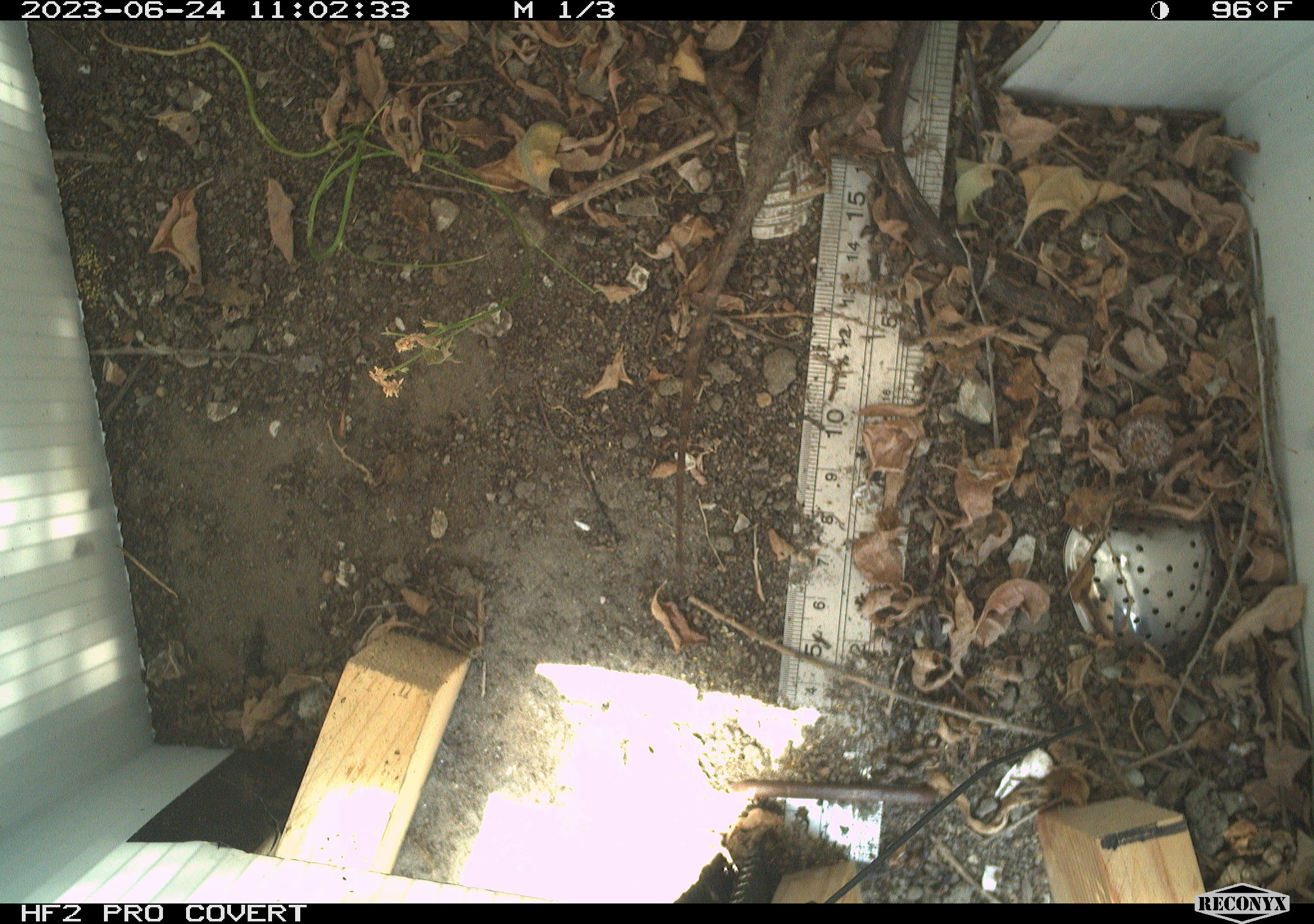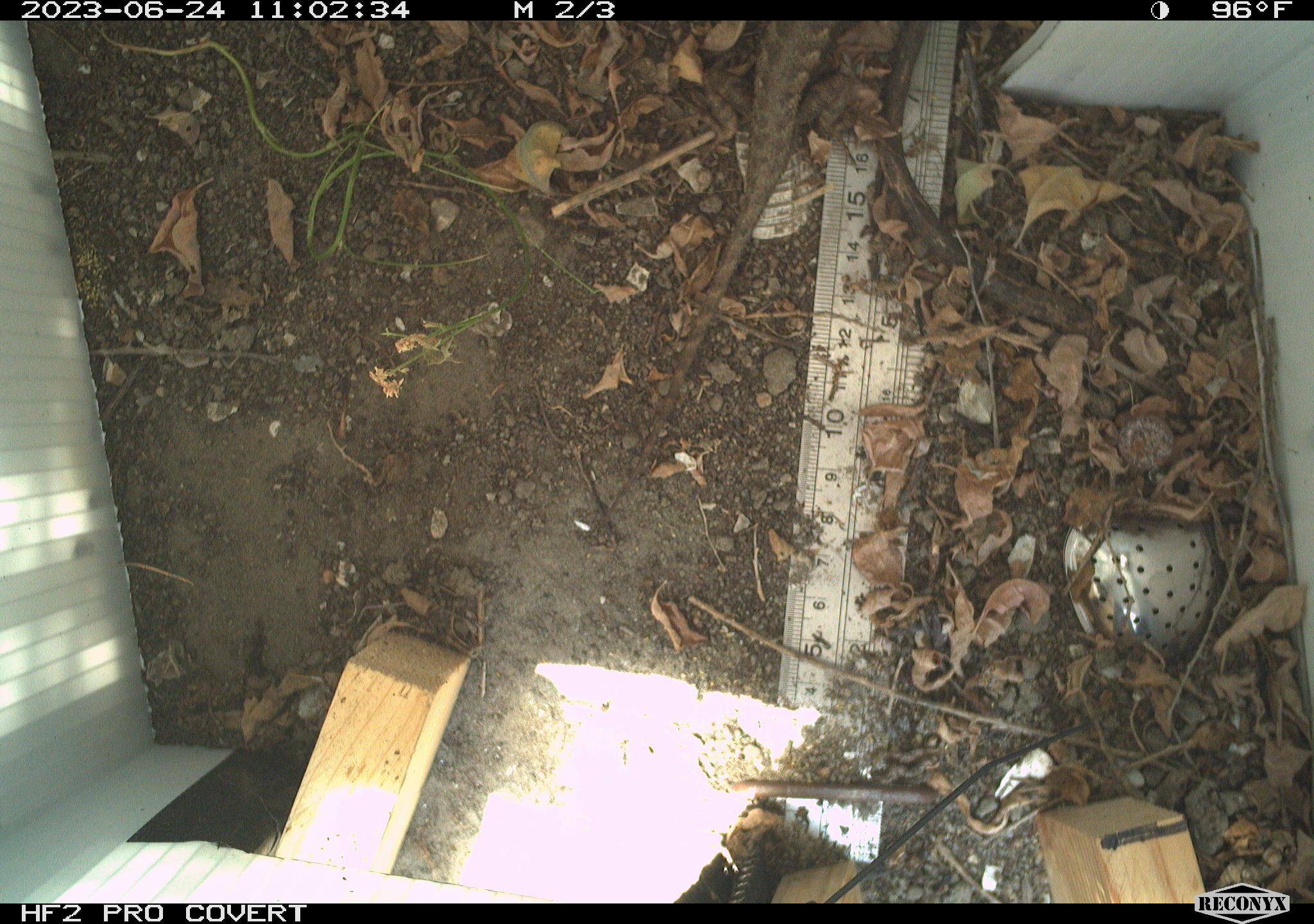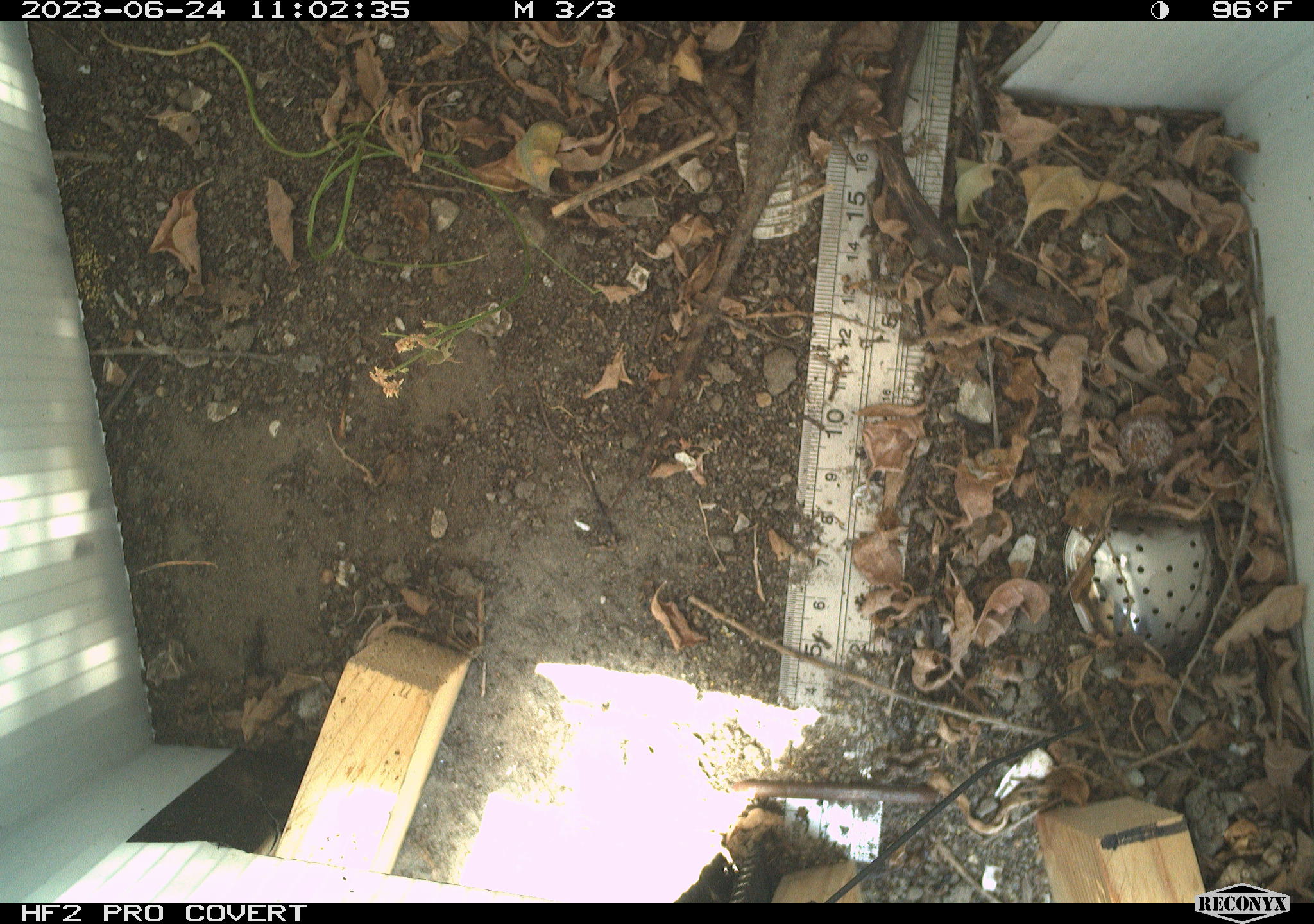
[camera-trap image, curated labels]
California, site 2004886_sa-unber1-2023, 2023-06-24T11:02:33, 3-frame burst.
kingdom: Animalia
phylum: Chordata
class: Reptilia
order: Squamata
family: Phrynosomatidae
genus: Sceloporus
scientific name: Sceloporus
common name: spiny lizards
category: sceloporus species